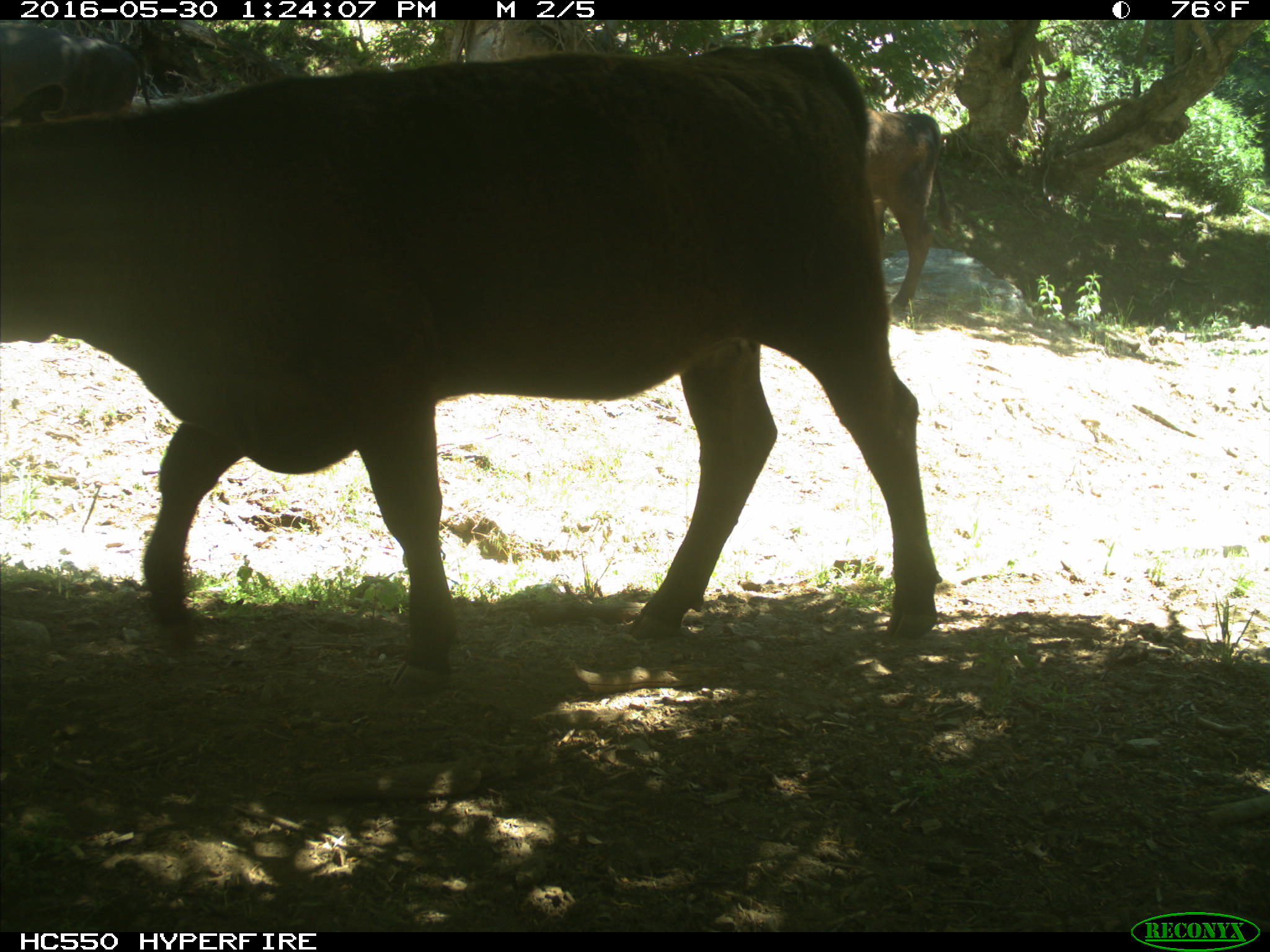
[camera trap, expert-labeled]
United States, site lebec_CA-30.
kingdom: Animalia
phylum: Chordata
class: Mammalia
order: Artiodactyla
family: Bovidae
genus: Bos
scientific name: Bos taurus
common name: domestic cow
Bos taurus (domestic cow).